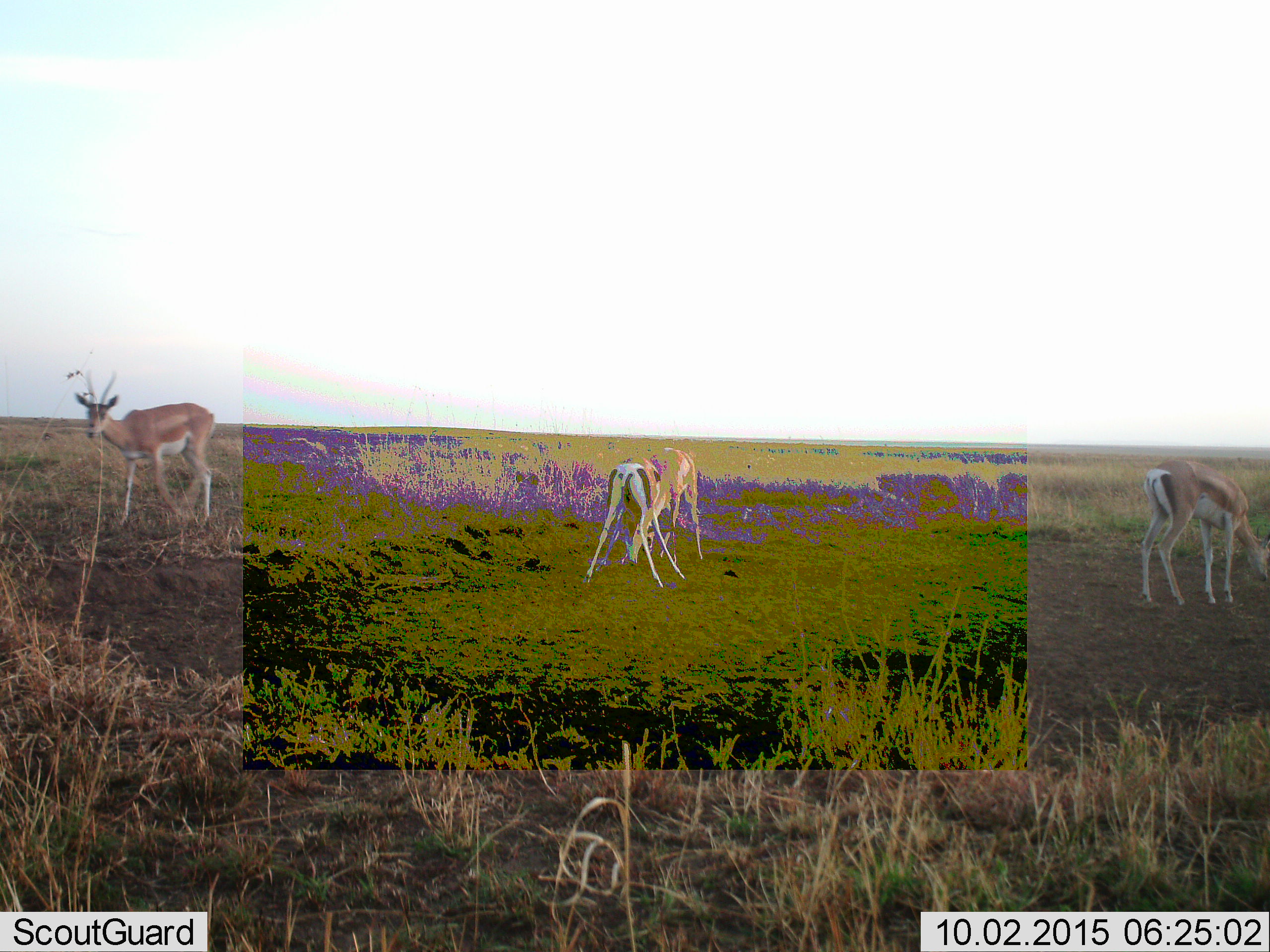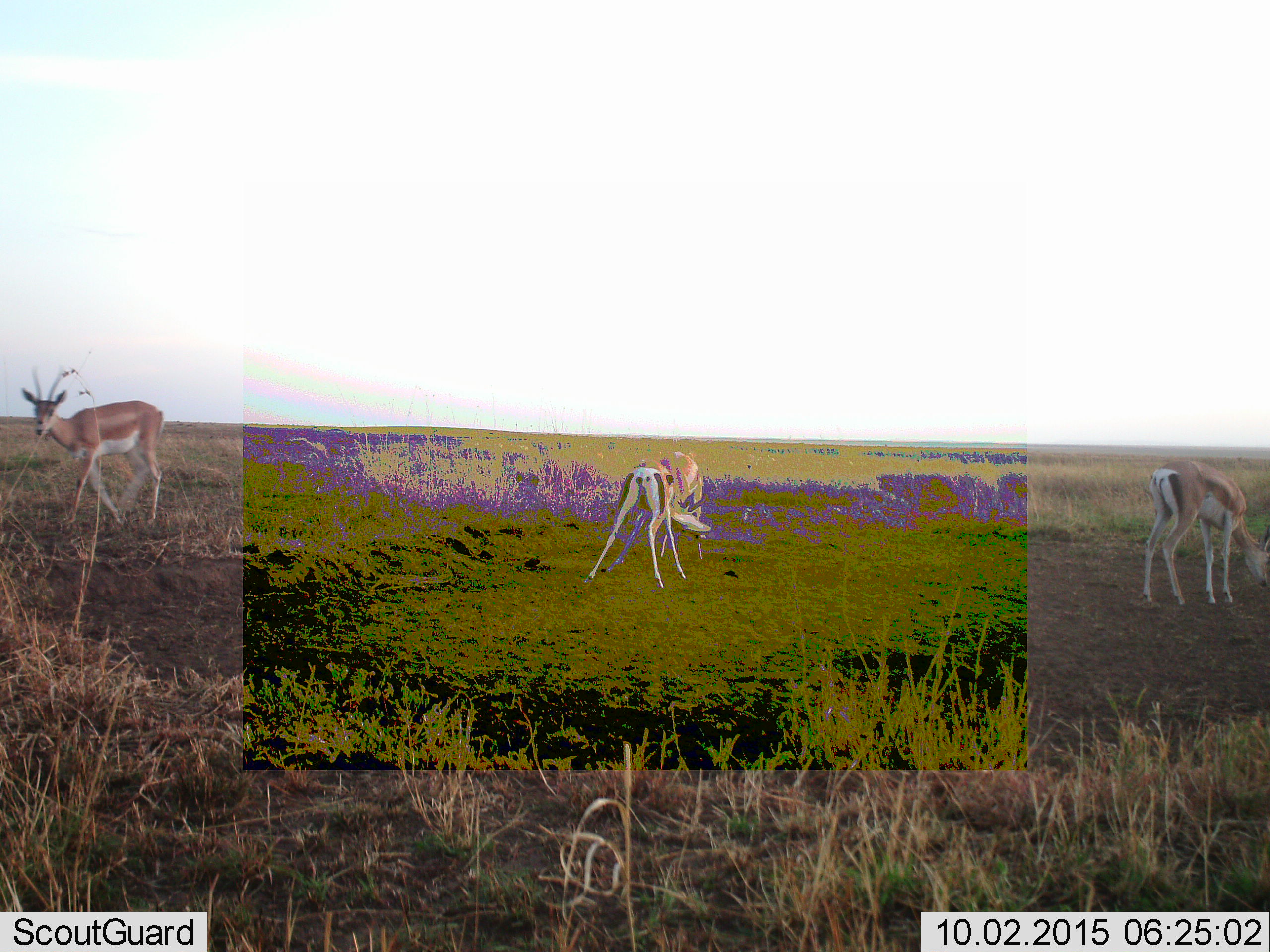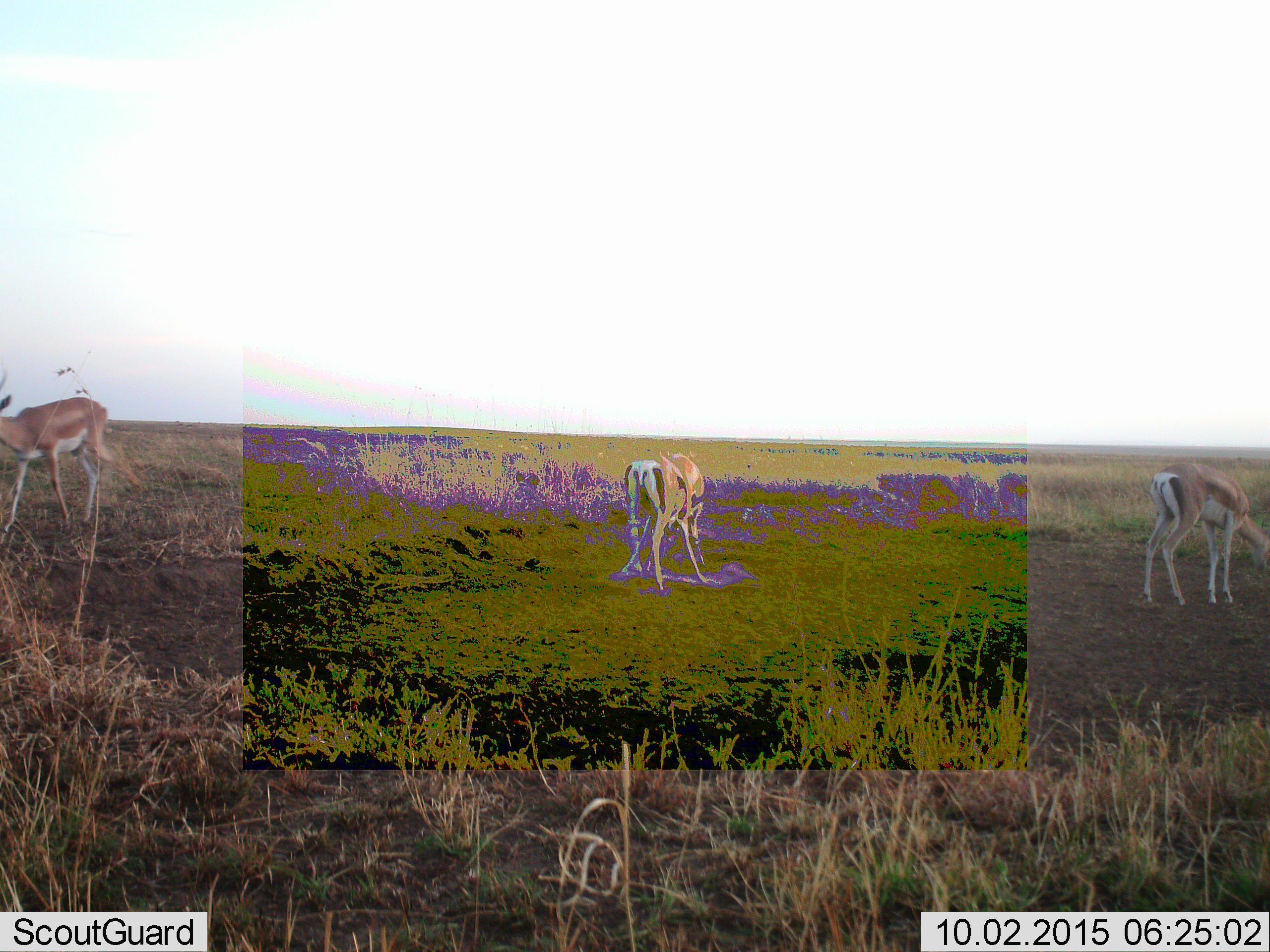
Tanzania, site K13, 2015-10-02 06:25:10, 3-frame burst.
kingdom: Animalia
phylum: Chordata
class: Mammalia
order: Artiodactyla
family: Bovidae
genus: Nanger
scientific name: Nanger granti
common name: grant's gazelle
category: gazellegrants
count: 4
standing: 62%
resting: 0%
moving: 38%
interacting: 62%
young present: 25%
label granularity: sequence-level